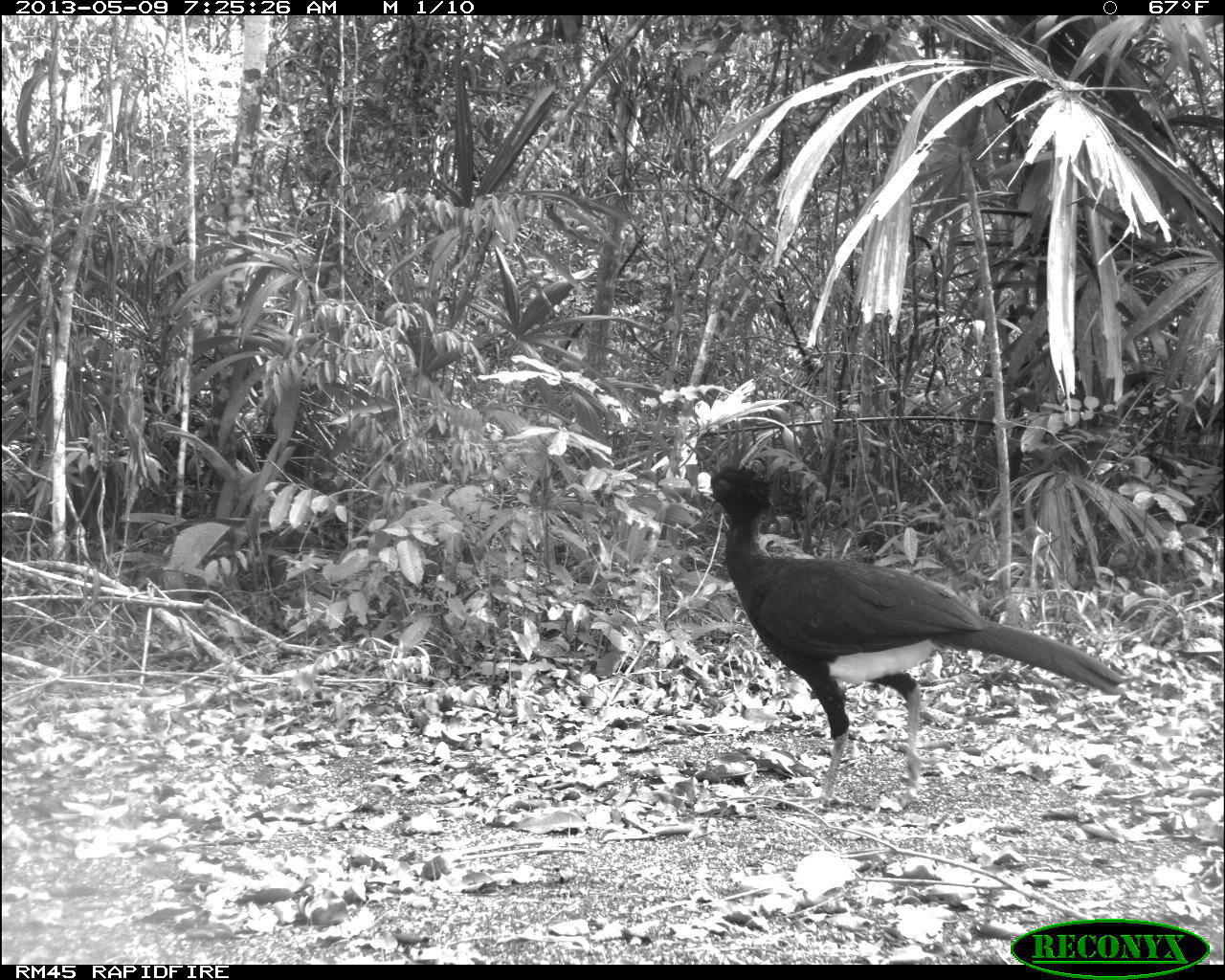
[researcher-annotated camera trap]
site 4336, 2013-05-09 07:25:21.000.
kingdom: Animalia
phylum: Chordata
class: Aves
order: Galliformes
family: Cracidae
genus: Crax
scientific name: Crax rubra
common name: great curassow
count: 1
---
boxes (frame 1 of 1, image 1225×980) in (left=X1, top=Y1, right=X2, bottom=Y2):
crax rubra: (left=688, top=465, right=1128, bottom=811)